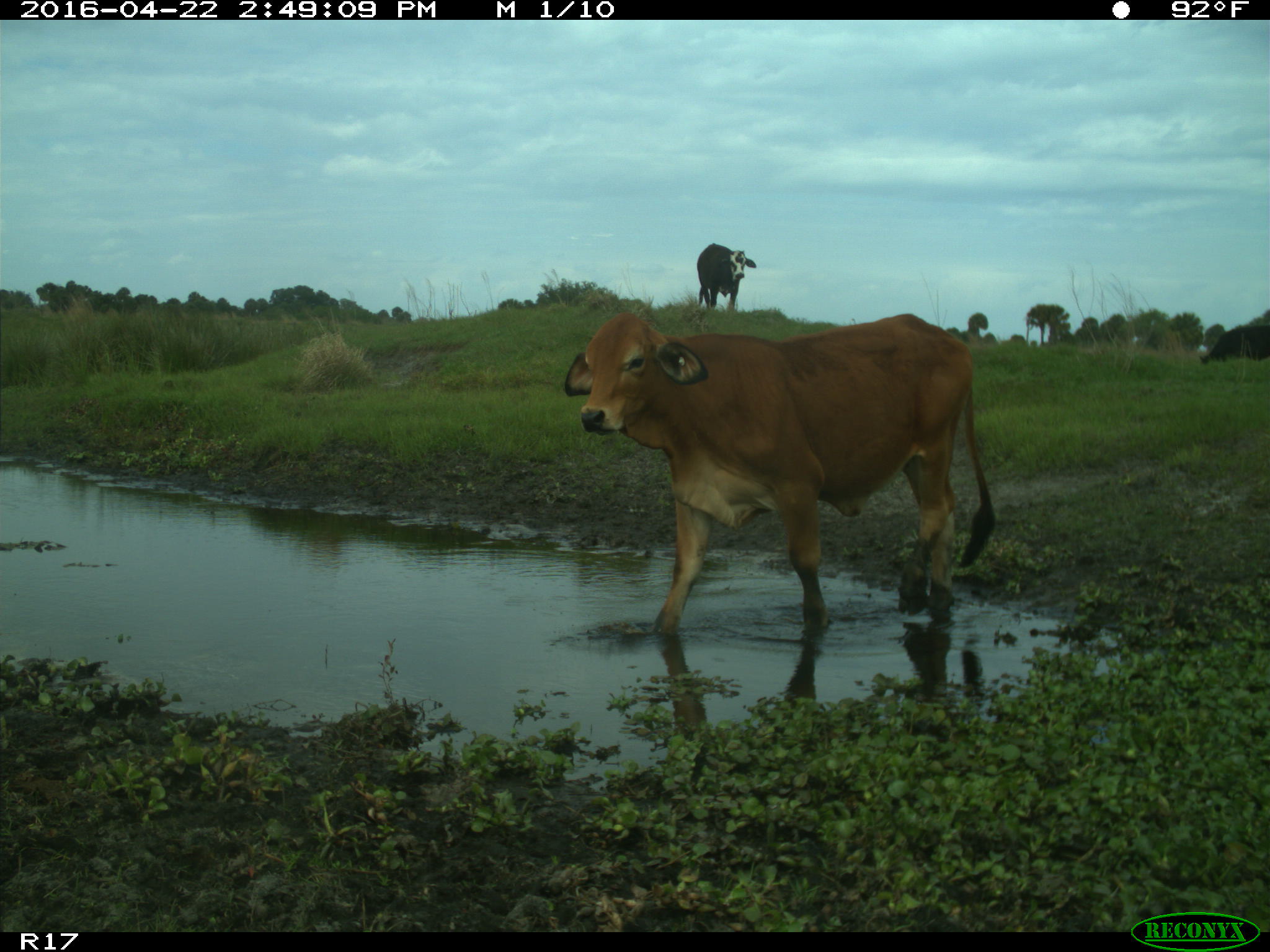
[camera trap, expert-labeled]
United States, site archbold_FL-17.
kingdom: Animalia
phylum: Chordata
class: Mammalia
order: Artiodactyla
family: Bovidae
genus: Bos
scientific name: Bos taurus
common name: domestic cow